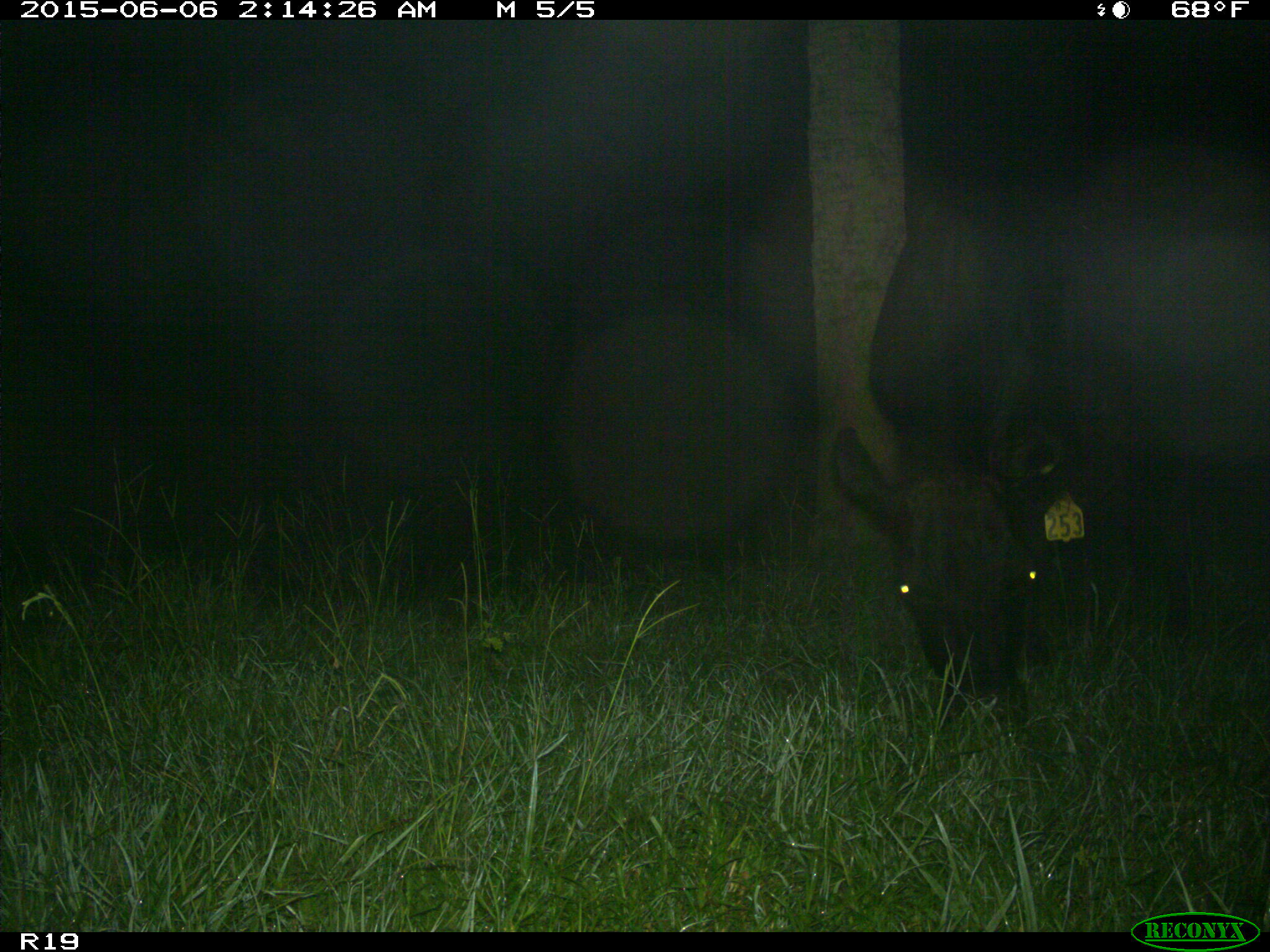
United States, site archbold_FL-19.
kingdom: Animalia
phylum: Chordata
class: Mammalia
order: Artiodactyla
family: Bovidae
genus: Bos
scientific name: Bos taurus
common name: domestic cow